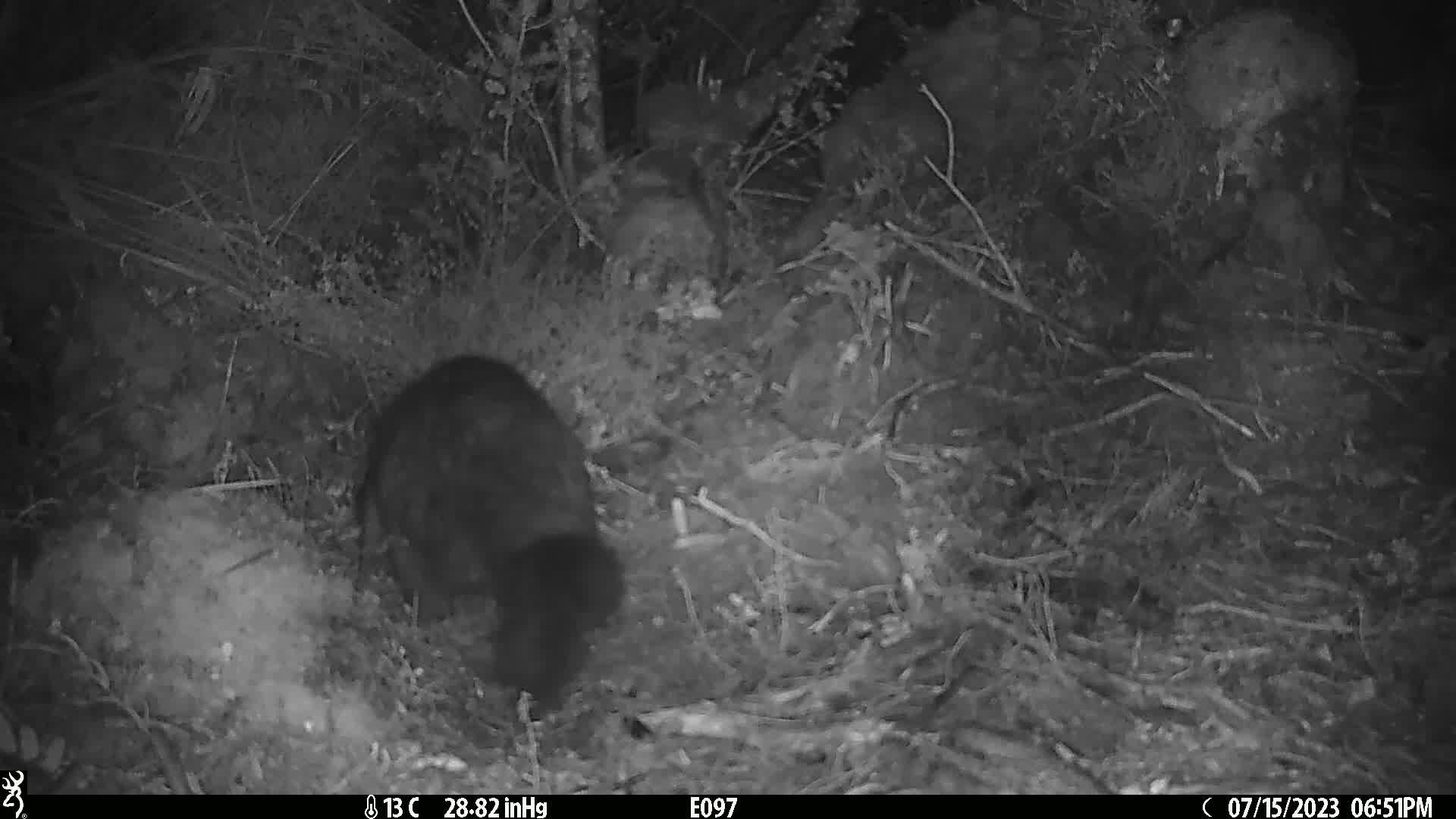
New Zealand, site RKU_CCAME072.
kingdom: Animalia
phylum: Chordata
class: Mammalia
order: Diprotodontia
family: Phalangeridae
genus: Trichosurus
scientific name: Trichosurus vulpecula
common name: common brushtail possum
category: possum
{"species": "possum (common brushtail possum) (Trichosurus vulpecula)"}